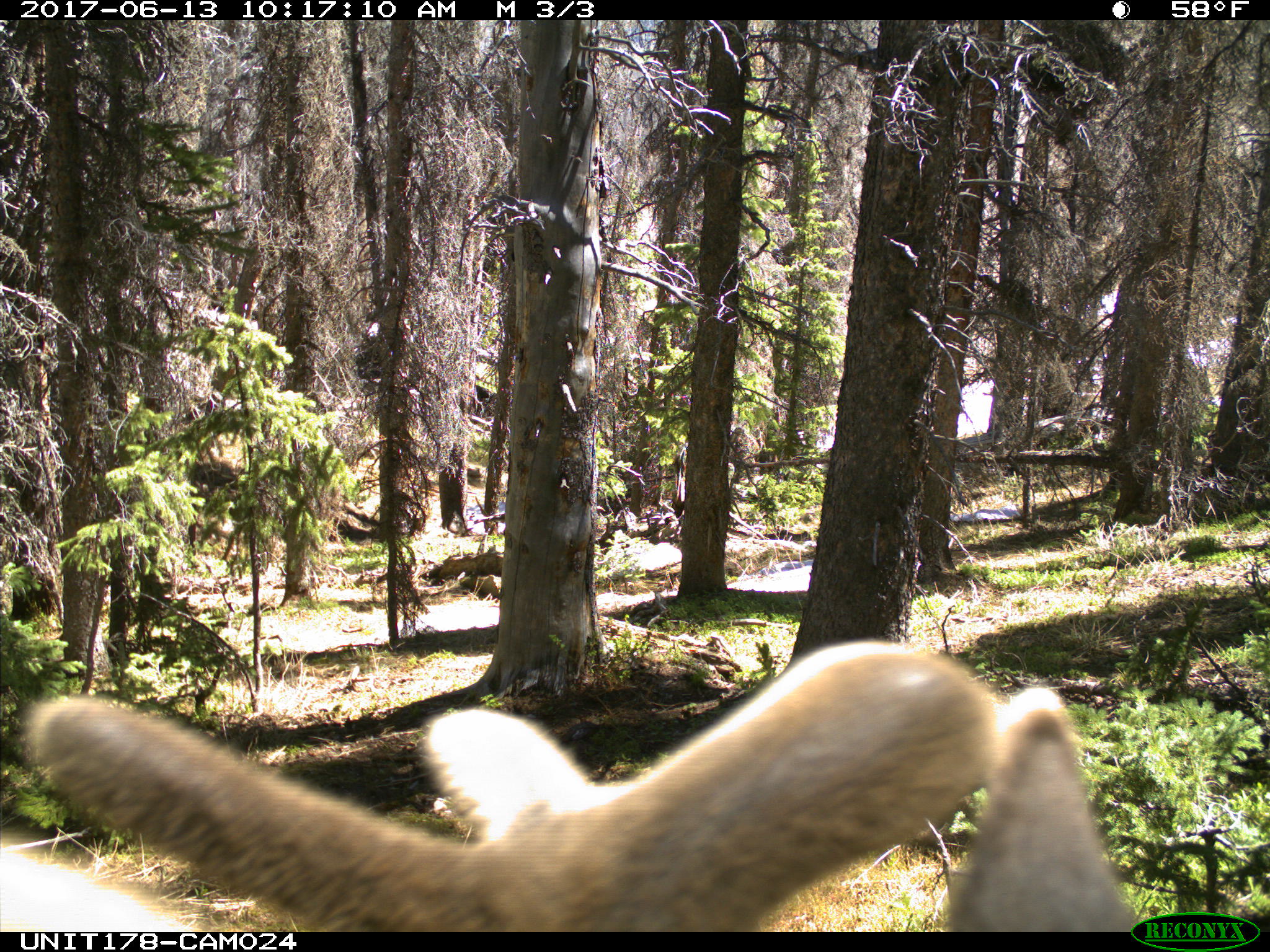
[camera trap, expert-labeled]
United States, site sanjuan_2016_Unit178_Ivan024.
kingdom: Animalia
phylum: Chordata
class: Mammalia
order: Artiodactyla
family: Cervidae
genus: Cervus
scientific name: Cervus elaphus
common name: red deer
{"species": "Cervus elaphus (red deer)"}